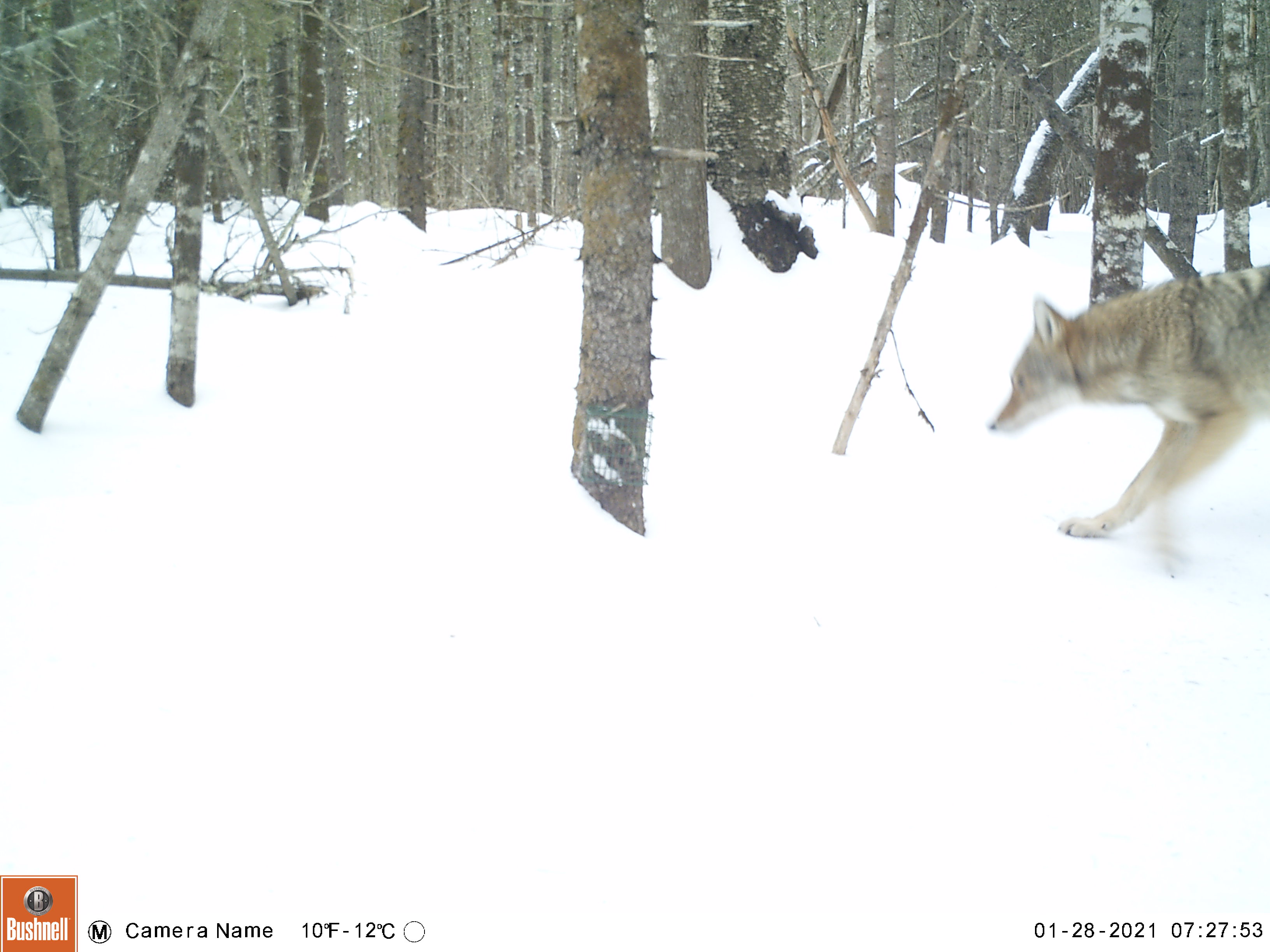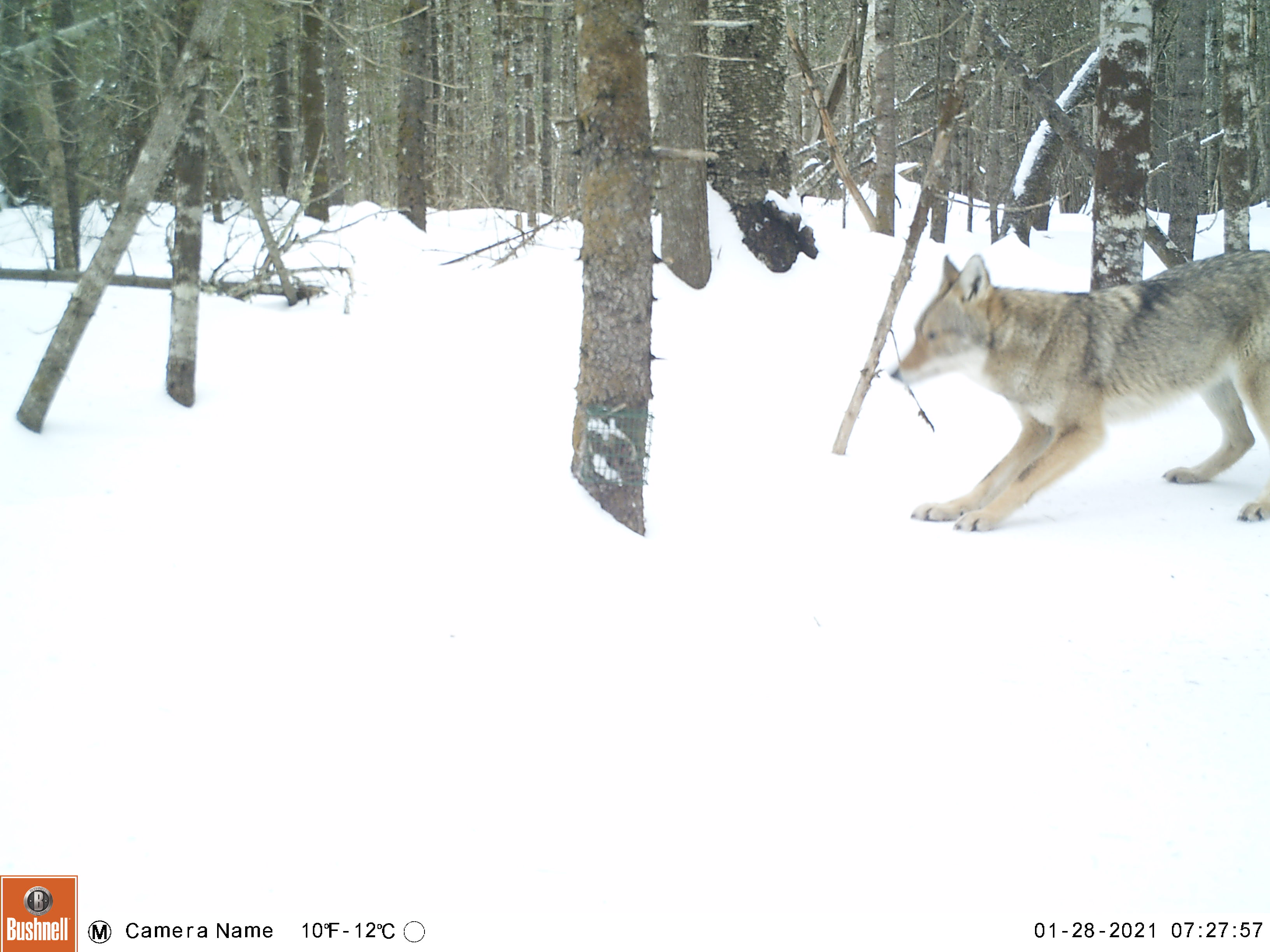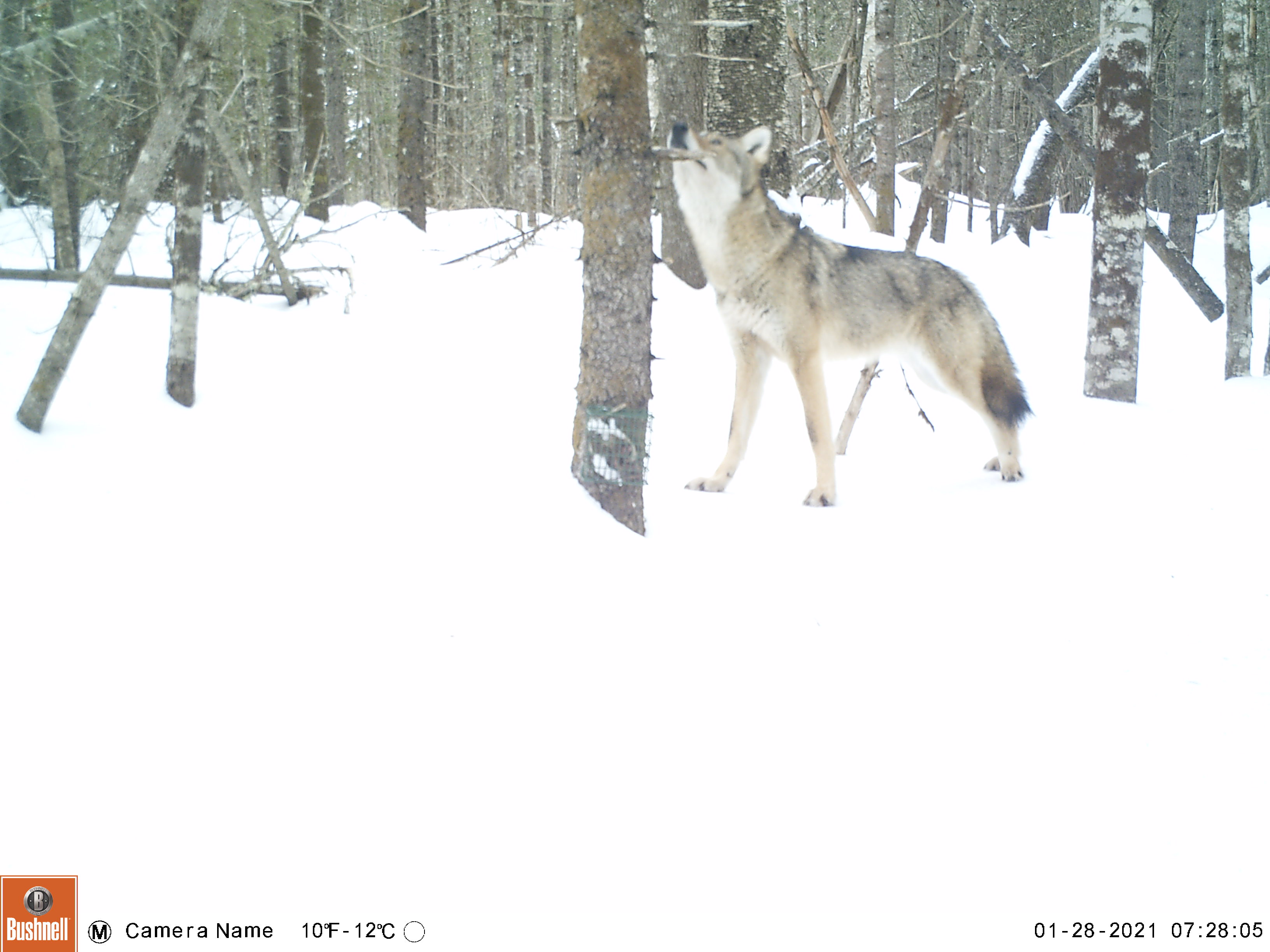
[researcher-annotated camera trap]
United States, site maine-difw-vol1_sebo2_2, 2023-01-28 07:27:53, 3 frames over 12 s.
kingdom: Animalia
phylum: Chordata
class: Mammalia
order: Carnivora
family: Canidae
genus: Canis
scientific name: Canis latrans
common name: coyote